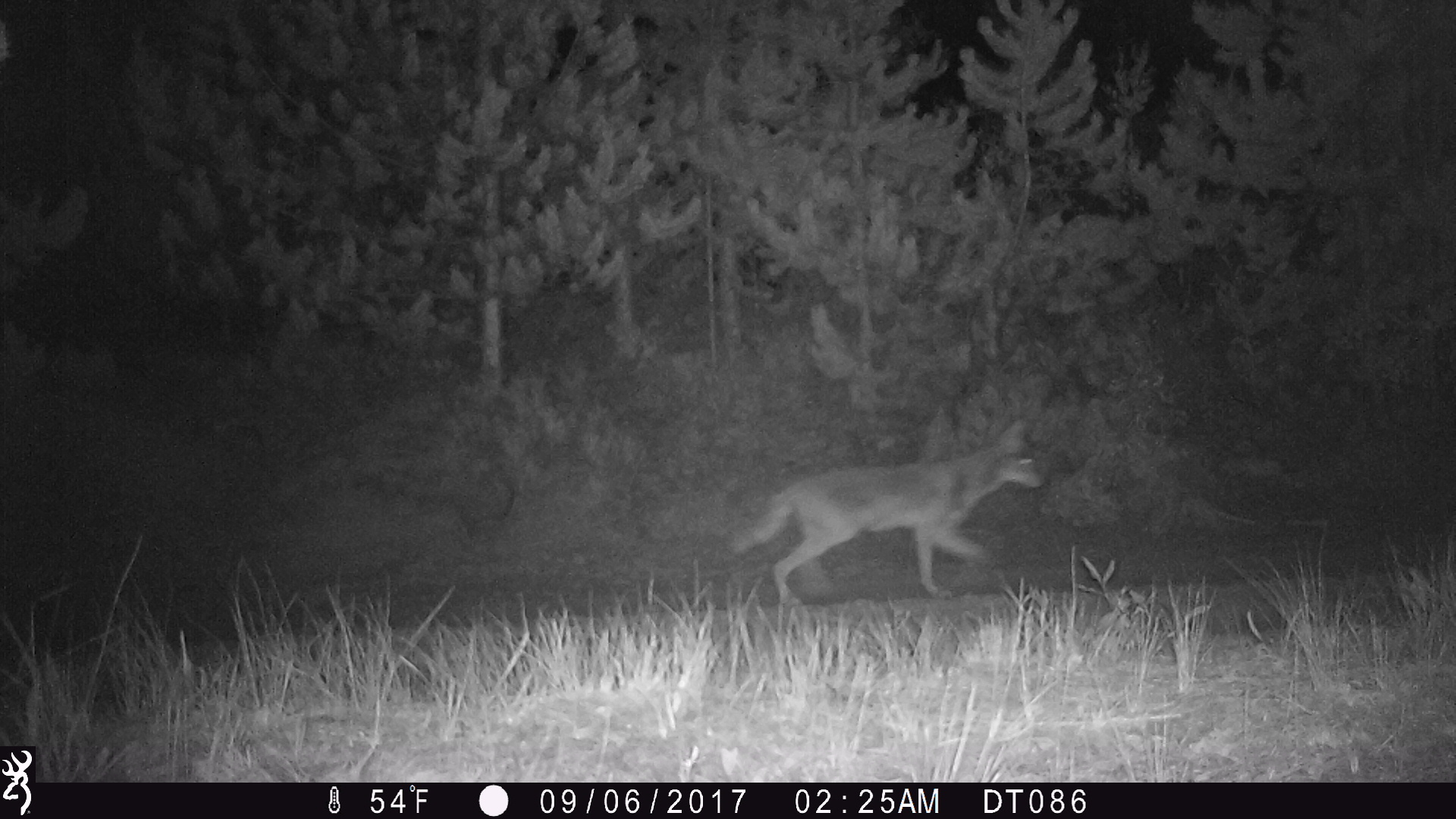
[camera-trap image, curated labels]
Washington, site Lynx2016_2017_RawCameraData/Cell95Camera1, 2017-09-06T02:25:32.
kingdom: Animalia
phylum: Chordata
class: Mammalia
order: Carnivora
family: Canidae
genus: Canis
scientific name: Canis latrans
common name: coyote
Canis latrans (coyote). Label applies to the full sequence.